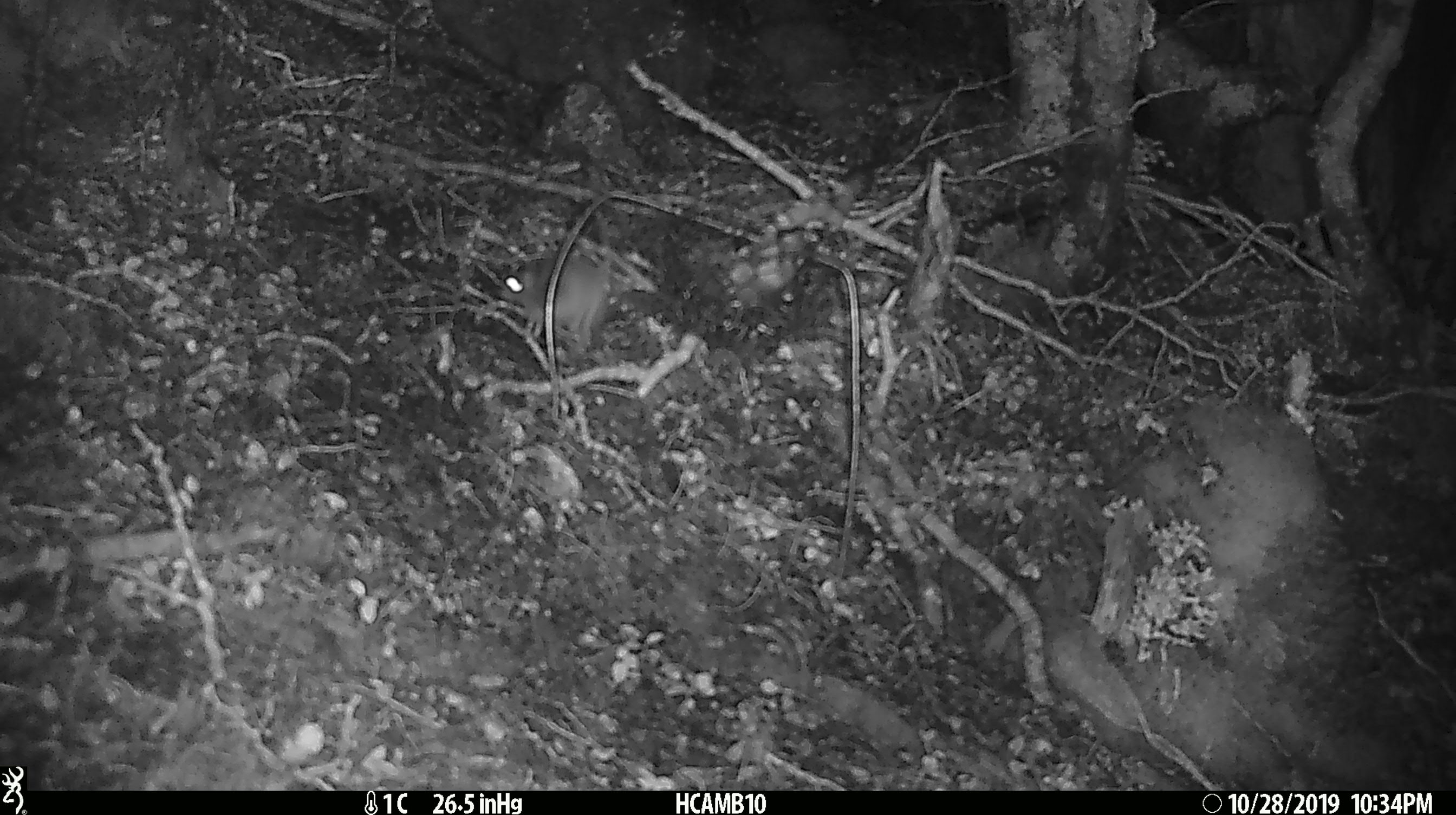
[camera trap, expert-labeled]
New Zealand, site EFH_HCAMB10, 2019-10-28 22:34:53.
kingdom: Animalia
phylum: Chordata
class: Mammalia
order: Rodentia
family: Muridae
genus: Mus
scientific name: Mus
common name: mouse